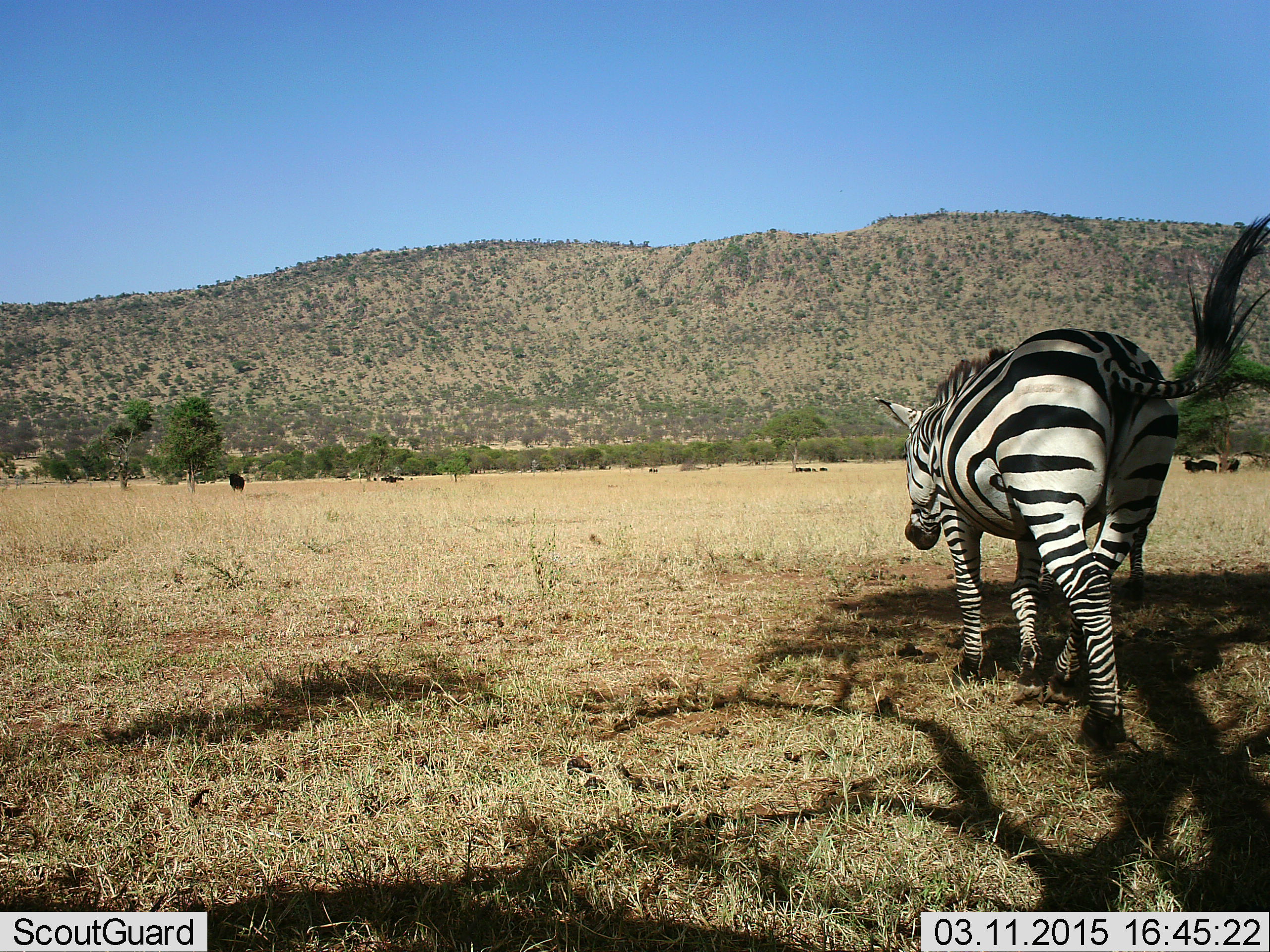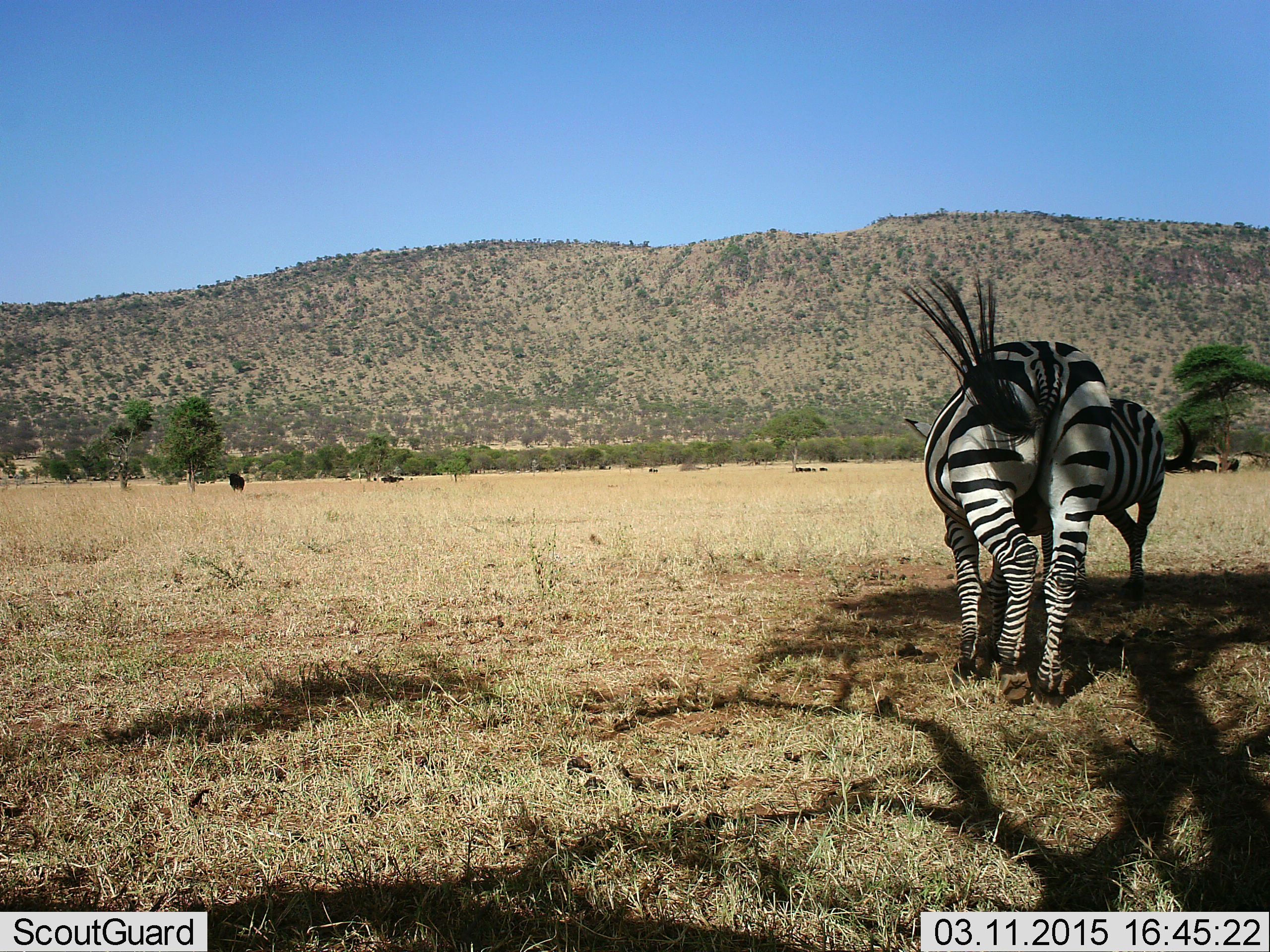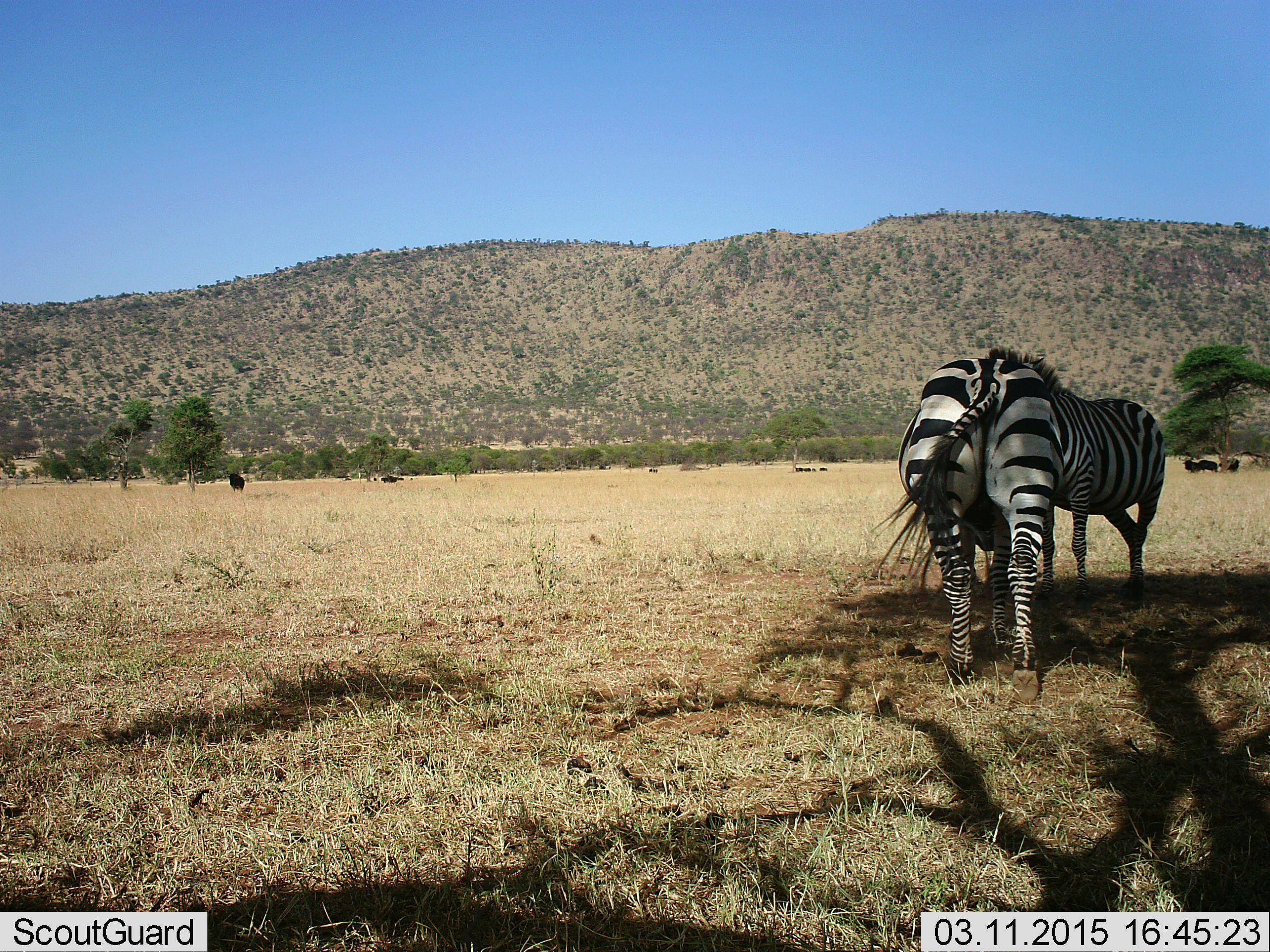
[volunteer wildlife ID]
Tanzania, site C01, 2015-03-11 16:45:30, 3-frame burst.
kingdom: Animalia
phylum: Chordata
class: Mammalia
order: Perissodactyla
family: Equidae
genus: Equus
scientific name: Equus quagga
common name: plains zebra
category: zebra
Zebra (plains zebra) (Equus quagga), count 2. Behavior (volunteer vote fractions): standing 75%, resting 0%, moving 67%, interacting 8%. Young present (vote fraction): 0%. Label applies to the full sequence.